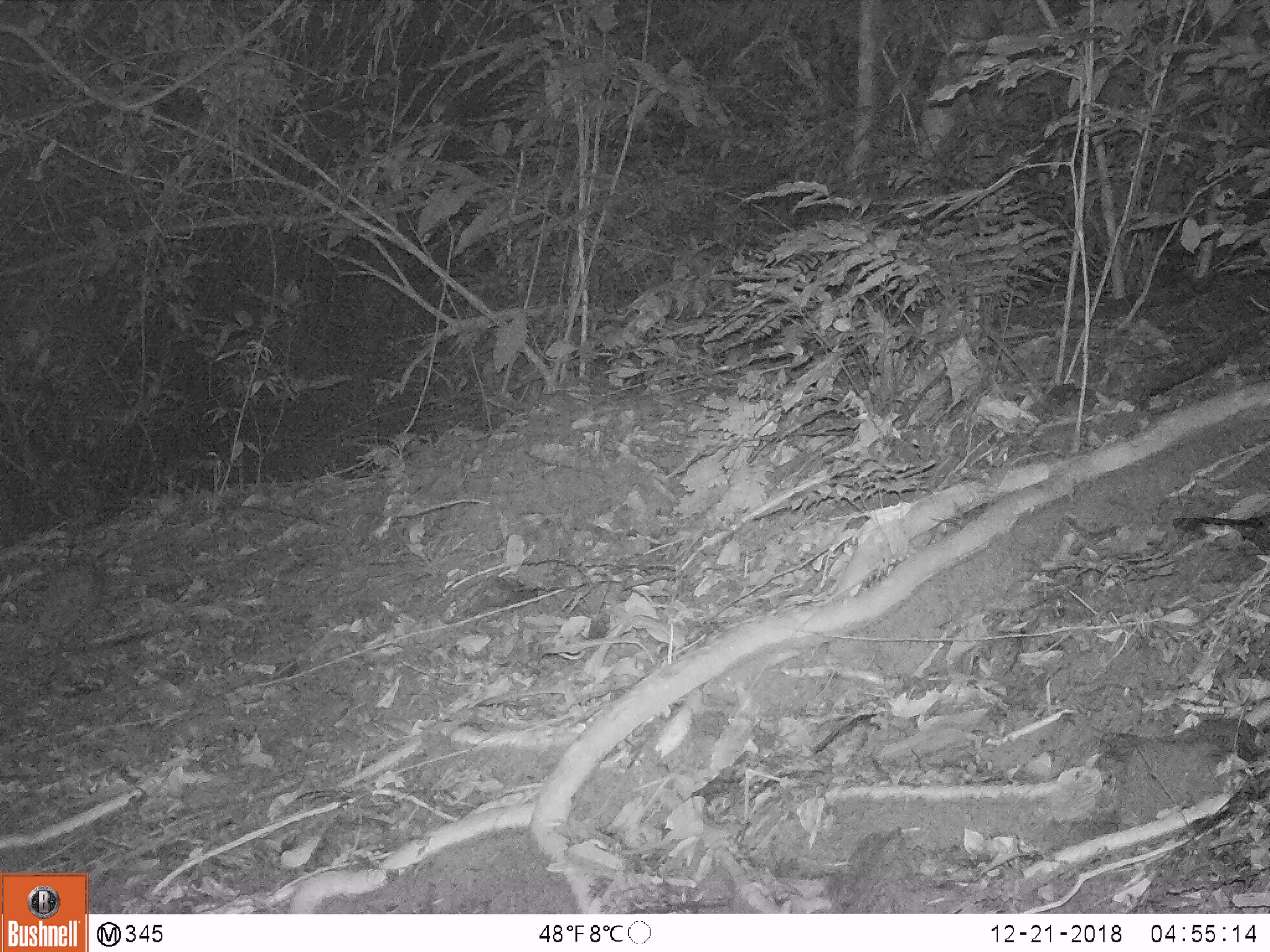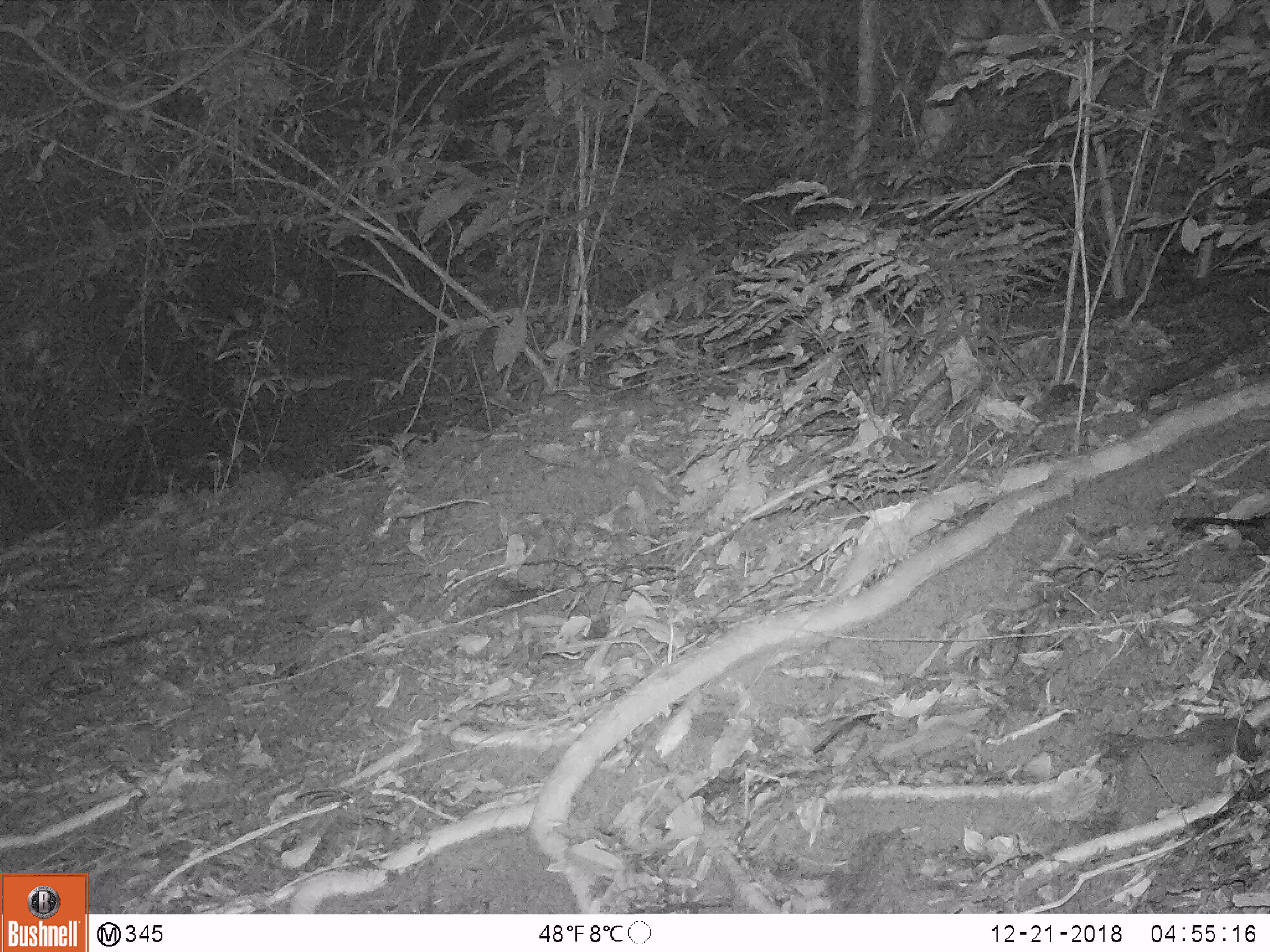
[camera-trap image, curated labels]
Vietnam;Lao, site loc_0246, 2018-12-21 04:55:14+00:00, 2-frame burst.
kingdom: Animalia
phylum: Chordata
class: Mammalia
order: Rodentia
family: Hystricidae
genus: Atherurus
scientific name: Atherurus macrourus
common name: asiatic brush-tailed porcupine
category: asiatic brush tailed porcupine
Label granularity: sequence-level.